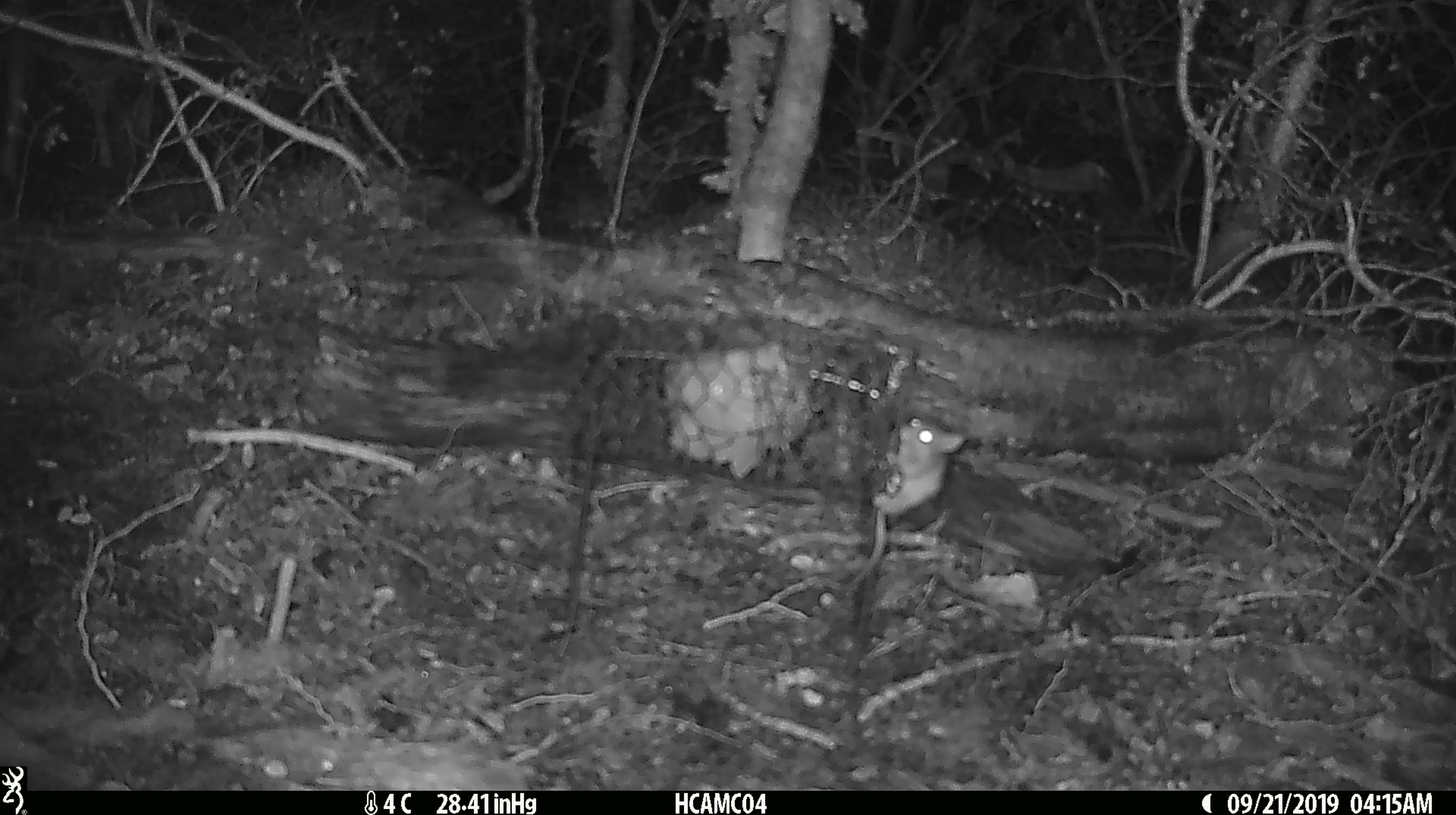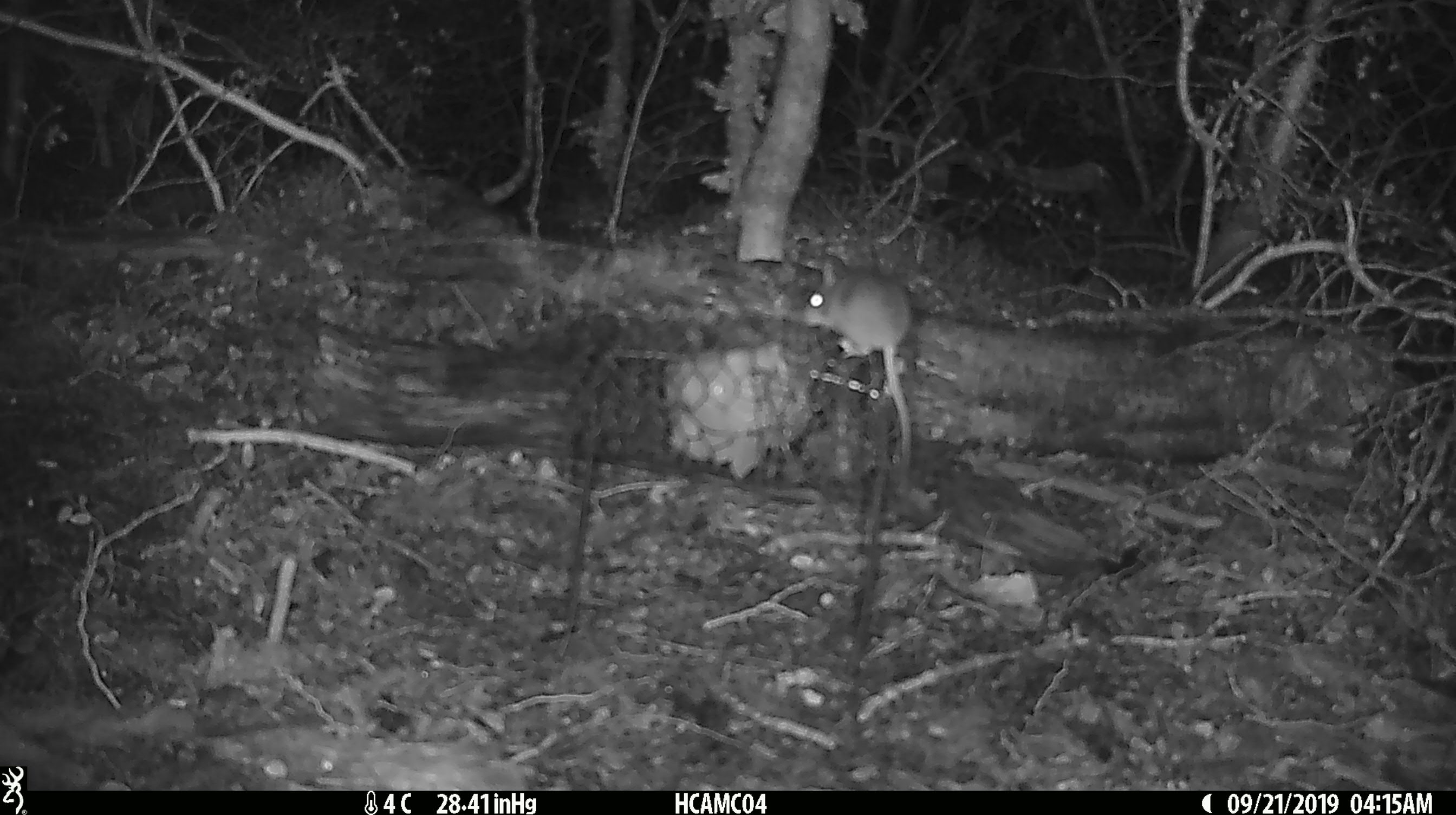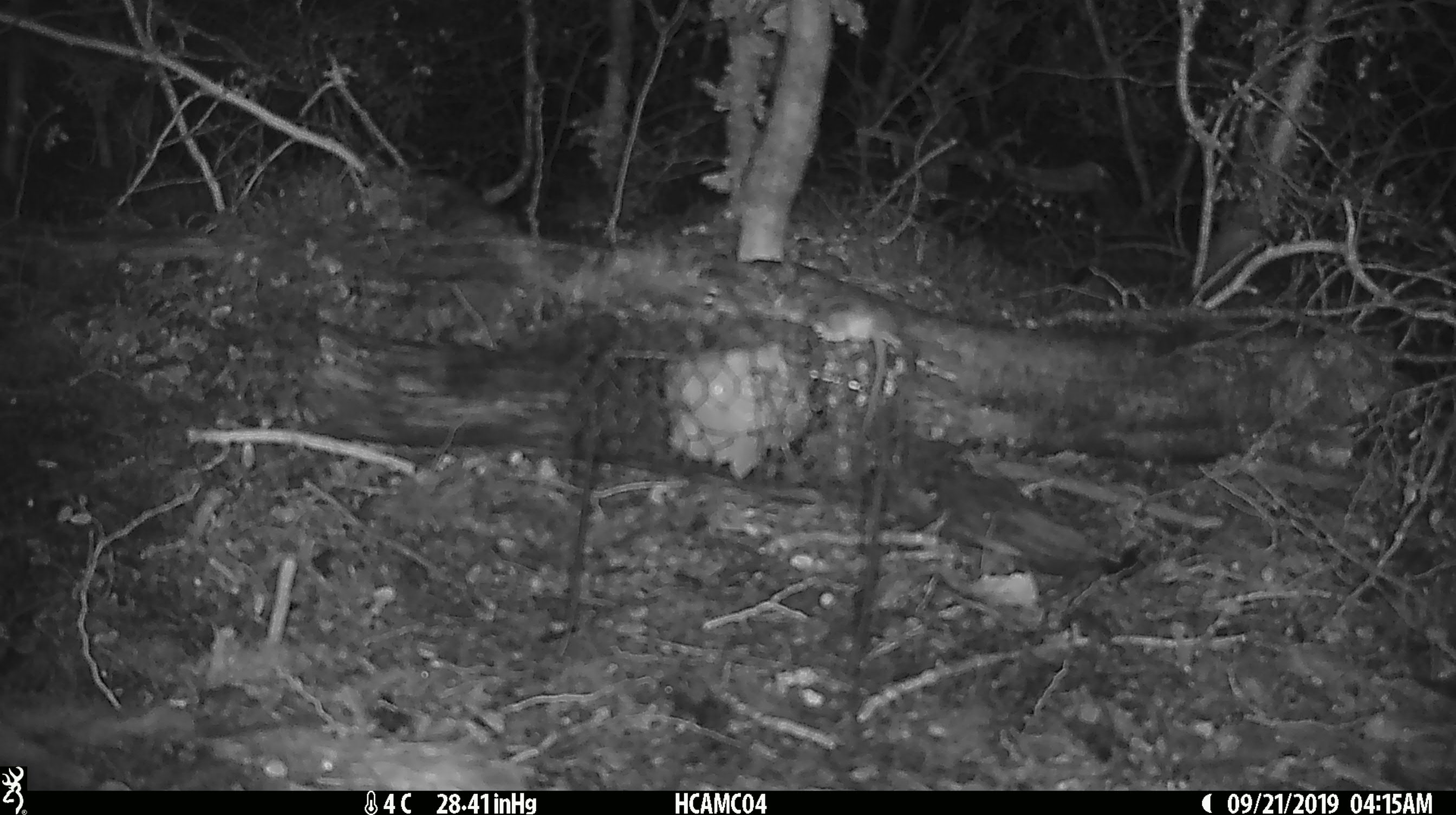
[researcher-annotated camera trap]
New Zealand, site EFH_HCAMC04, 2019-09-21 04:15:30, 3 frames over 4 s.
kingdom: Animalia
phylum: Chordata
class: Mammalia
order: Rodentia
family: Muridae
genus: Mus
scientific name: Mus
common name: mouse